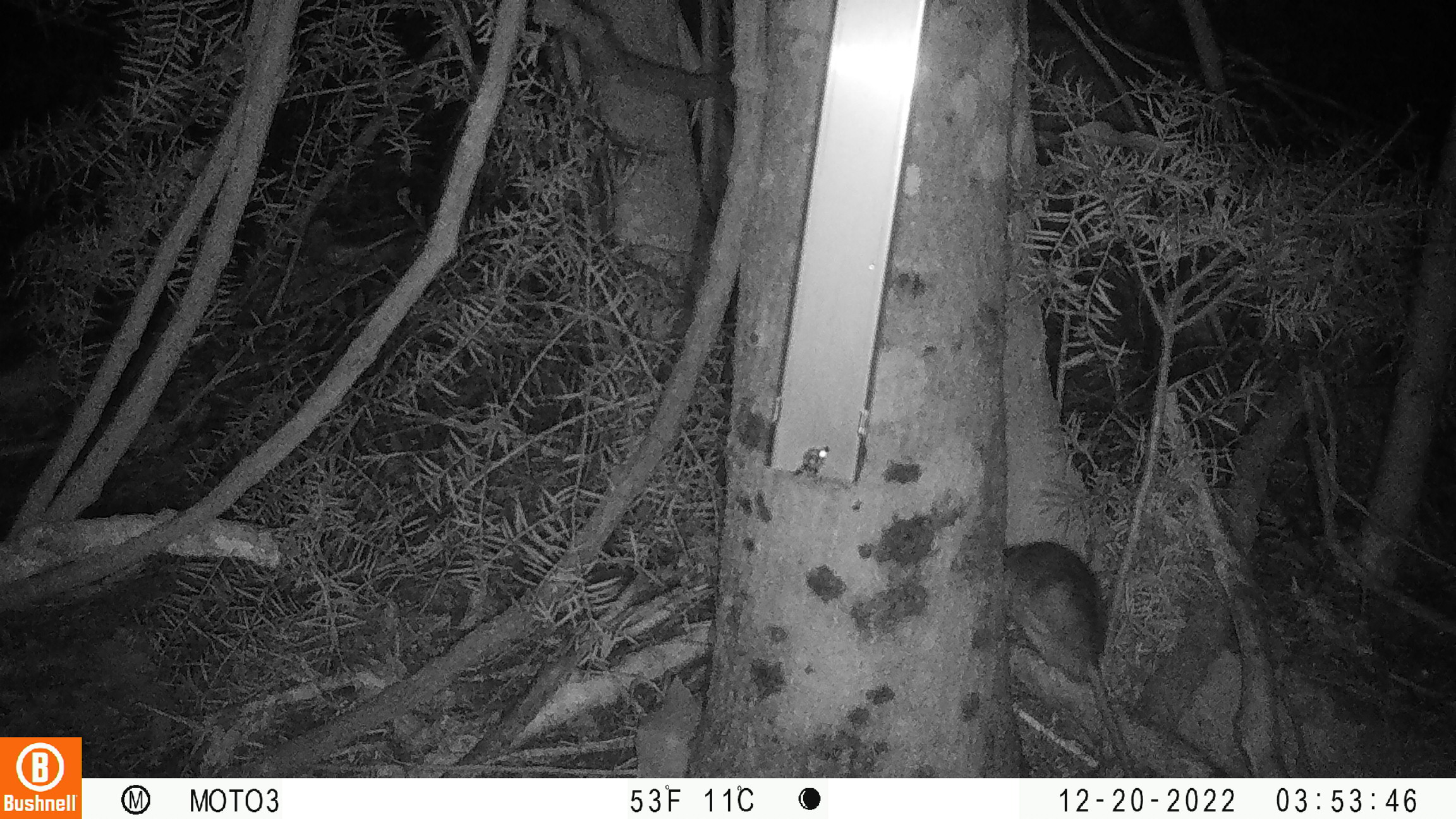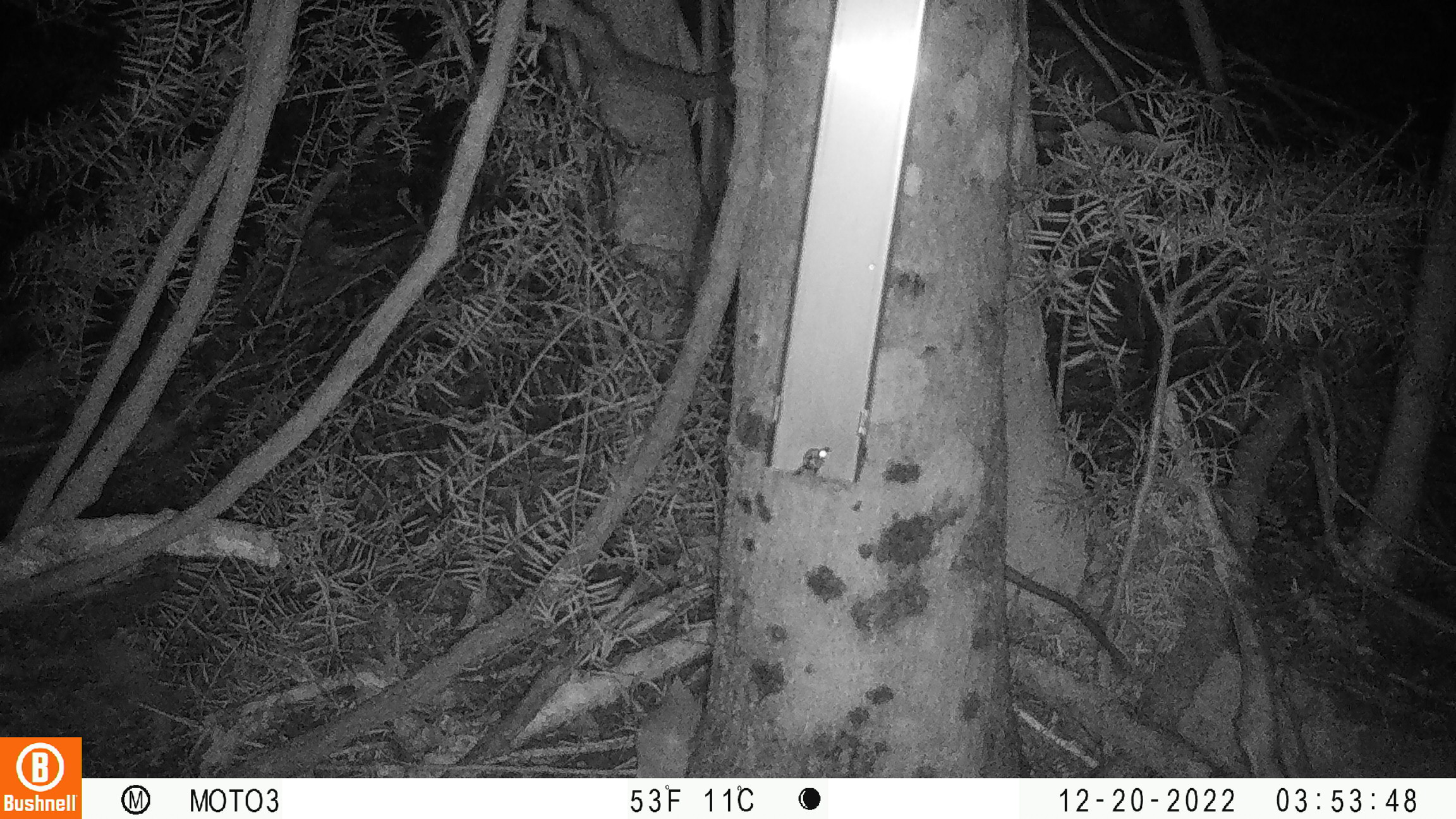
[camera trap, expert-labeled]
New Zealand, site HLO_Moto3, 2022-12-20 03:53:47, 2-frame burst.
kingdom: Animalia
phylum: Chordata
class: Mammalia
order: Rodentia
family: Muridae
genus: Rattus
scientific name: Rattus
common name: rat